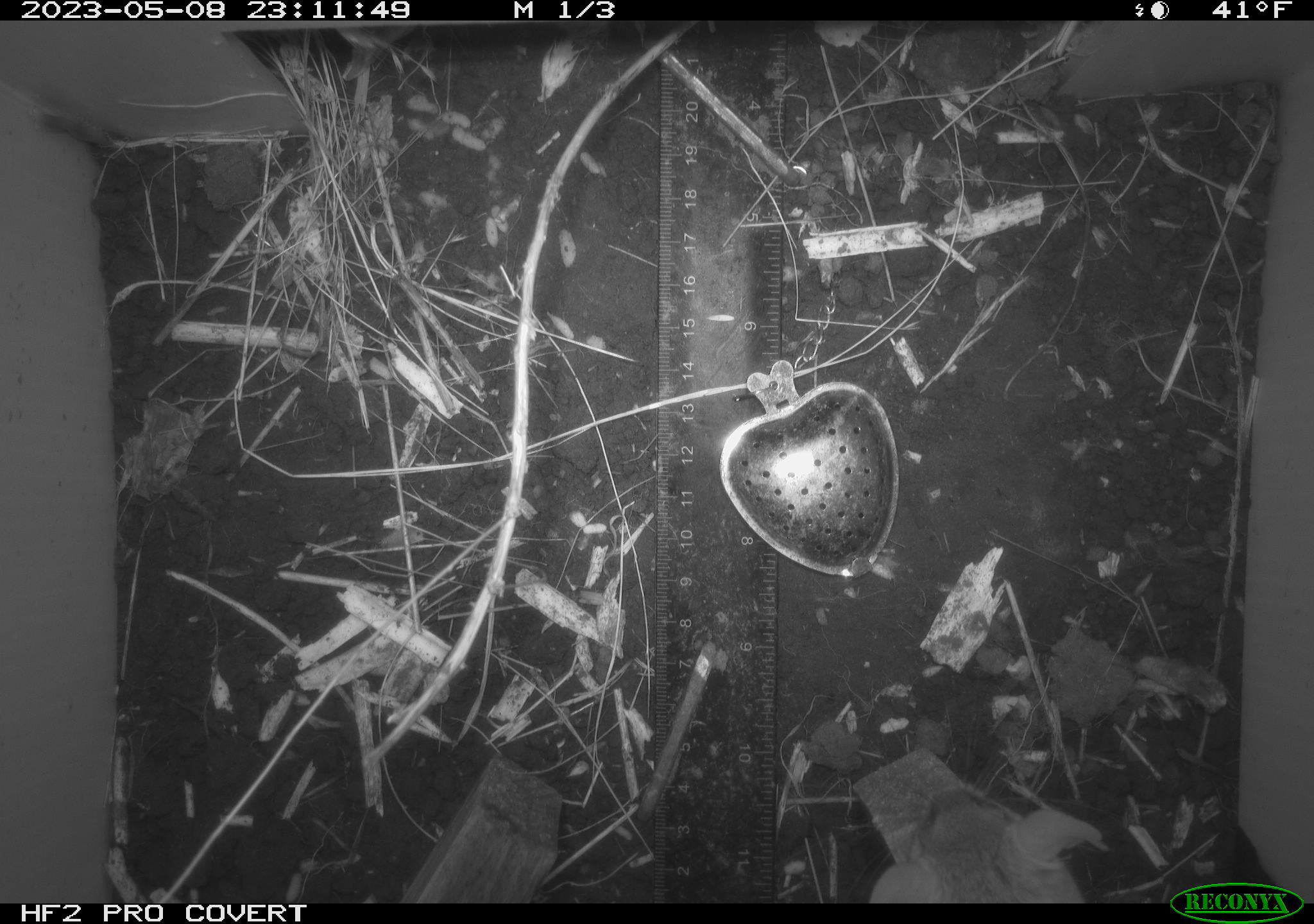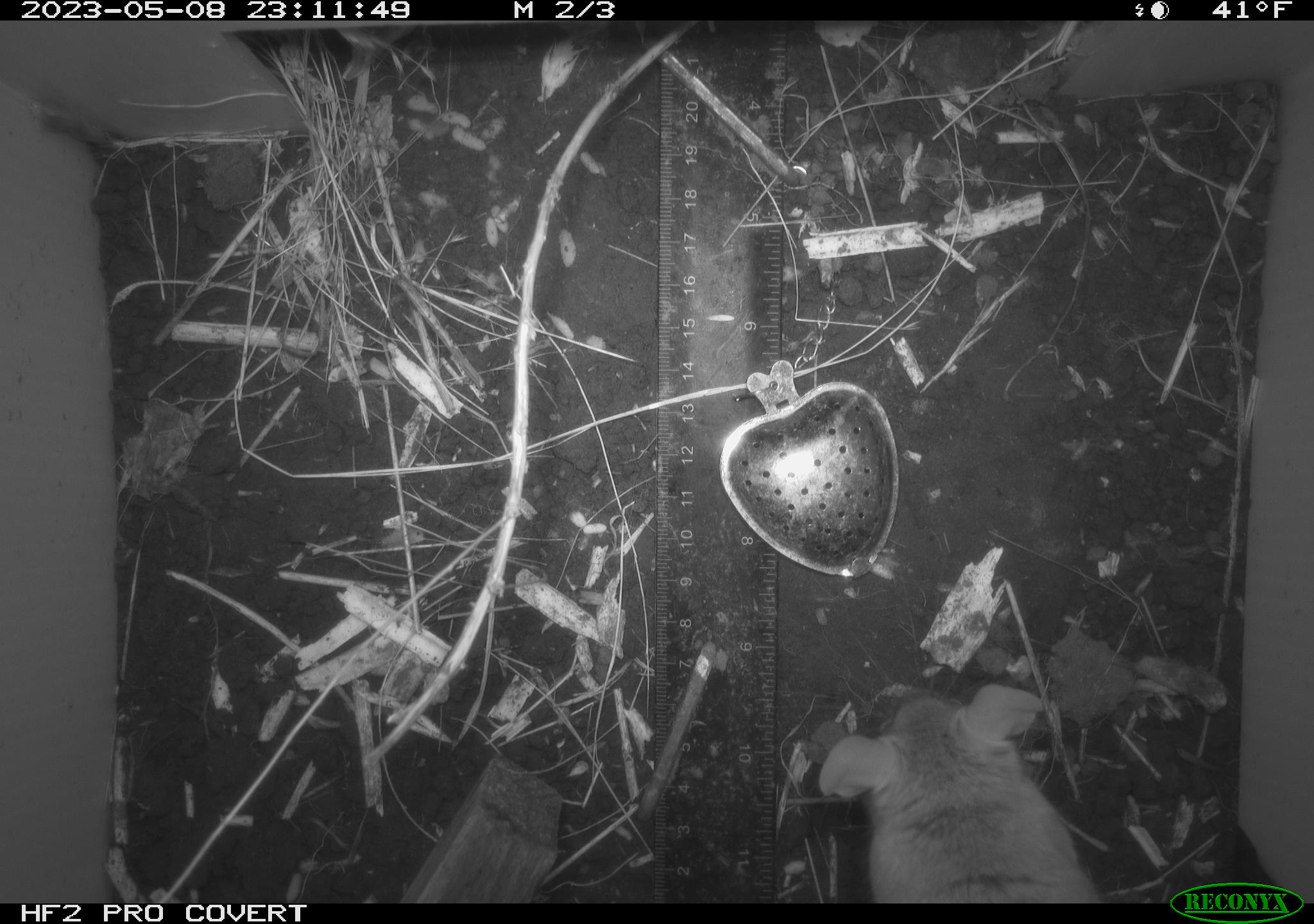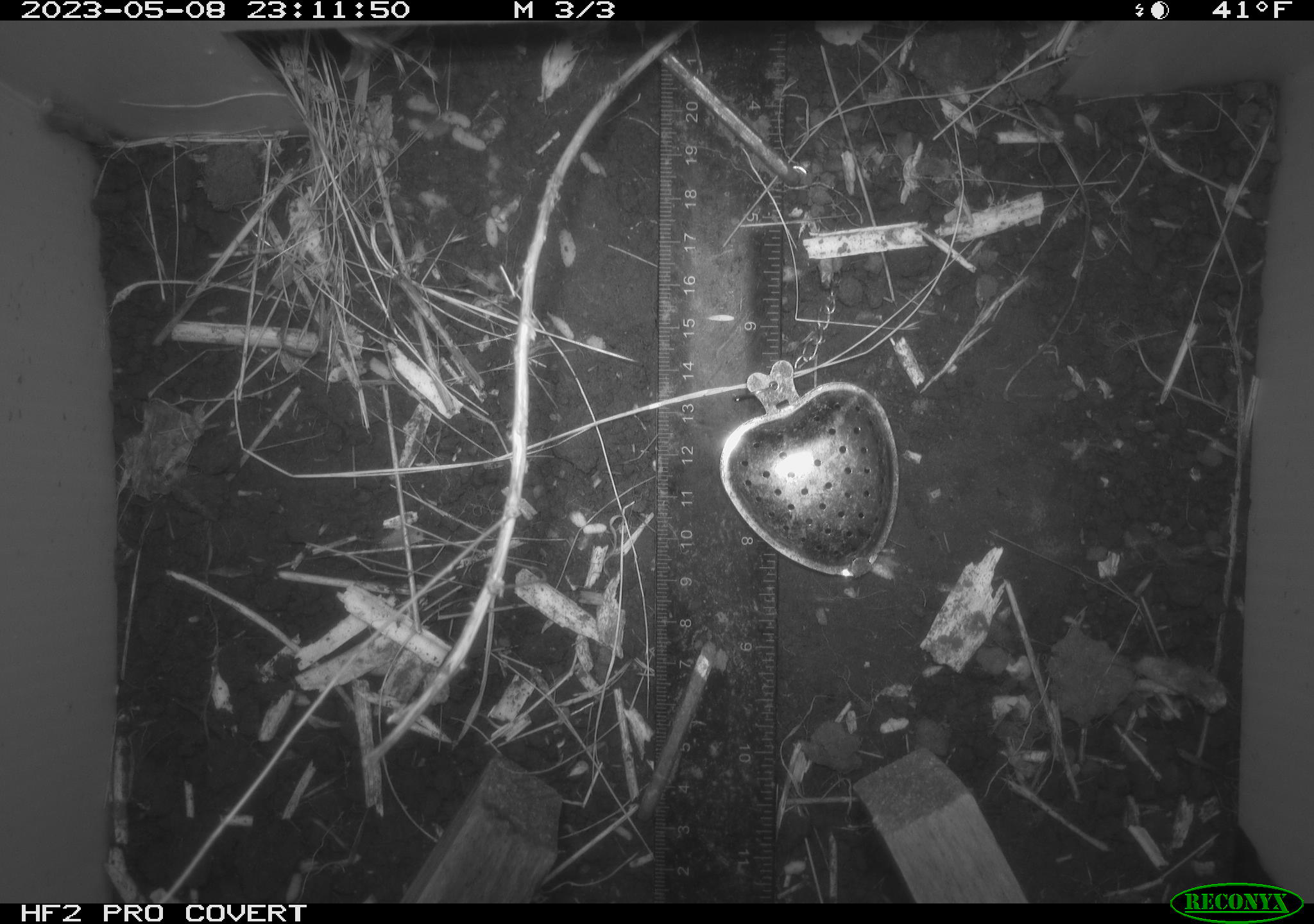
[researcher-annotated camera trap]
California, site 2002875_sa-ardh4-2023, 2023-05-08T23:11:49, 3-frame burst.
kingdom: Animalia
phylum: Chordata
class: Mammalia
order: Rodentia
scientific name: Rodentia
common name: mouse species